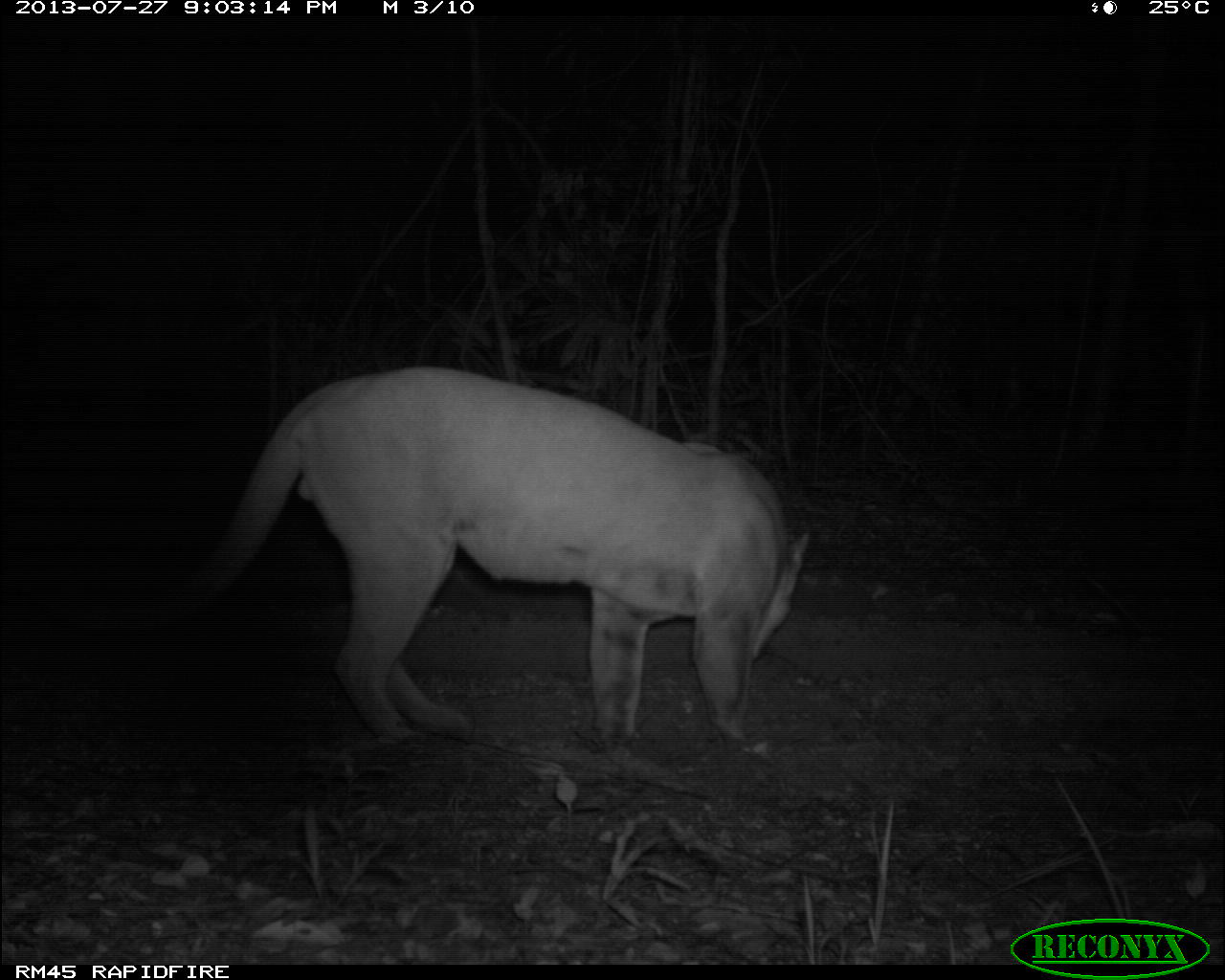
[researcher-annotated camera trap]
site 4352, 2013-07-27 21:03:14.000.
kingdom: Animalia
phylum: Chordata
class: Mammalia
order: Carnivora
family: Felidae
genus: Puma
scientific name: Puma concolor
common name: mountain lion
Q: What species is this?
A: Puma concolor (mountain lion).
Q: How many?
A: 1.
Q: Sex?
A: Male.